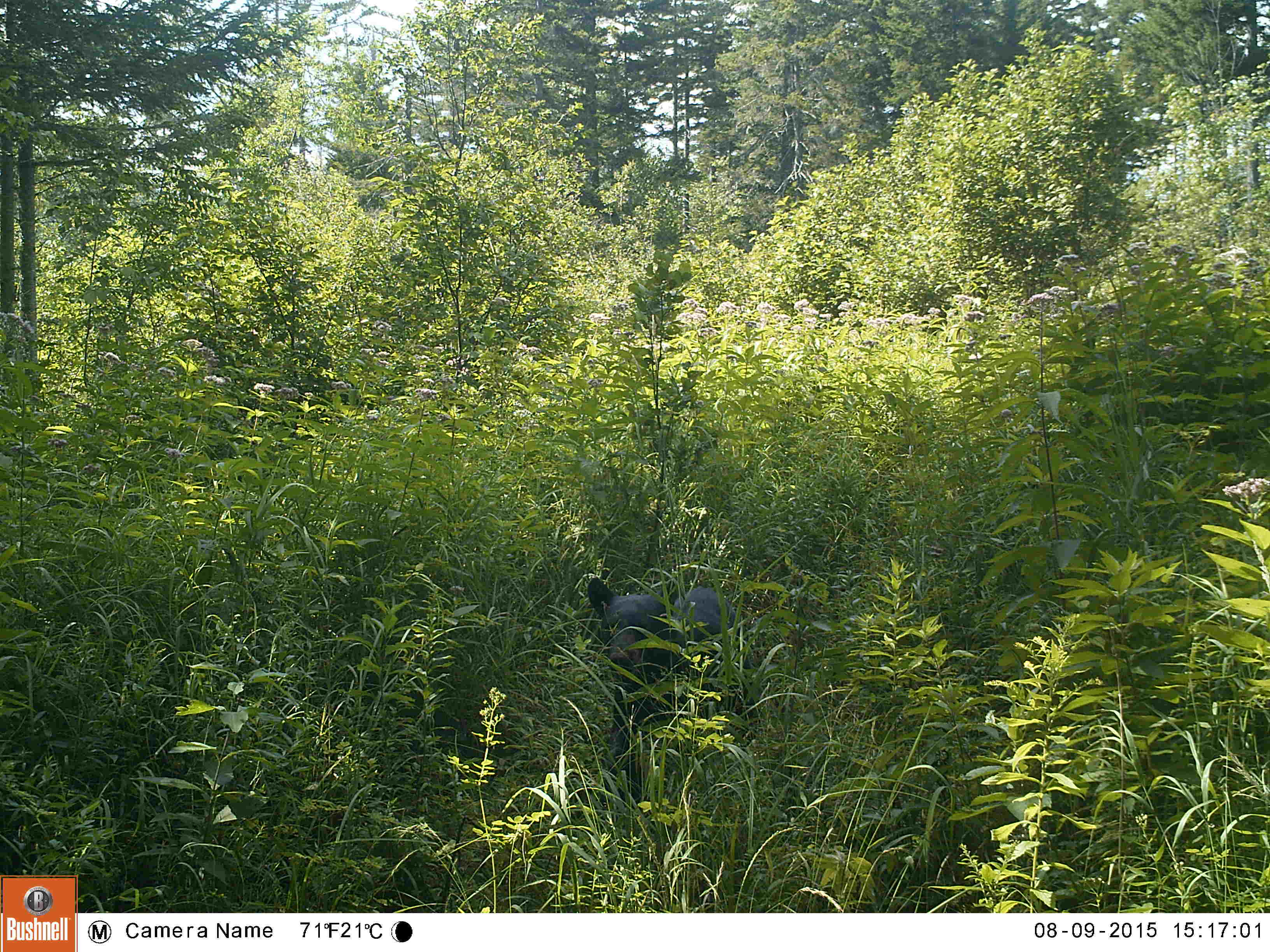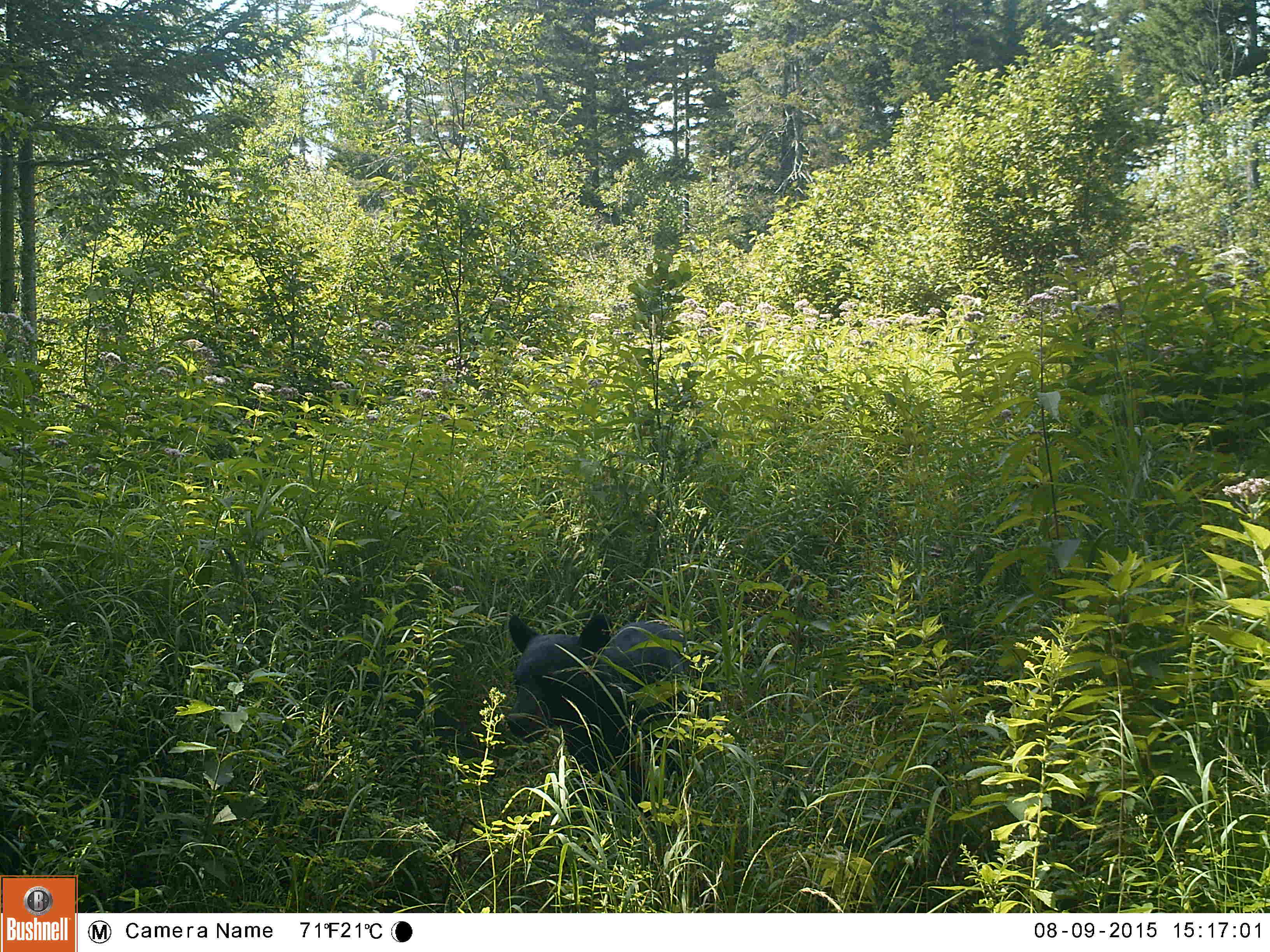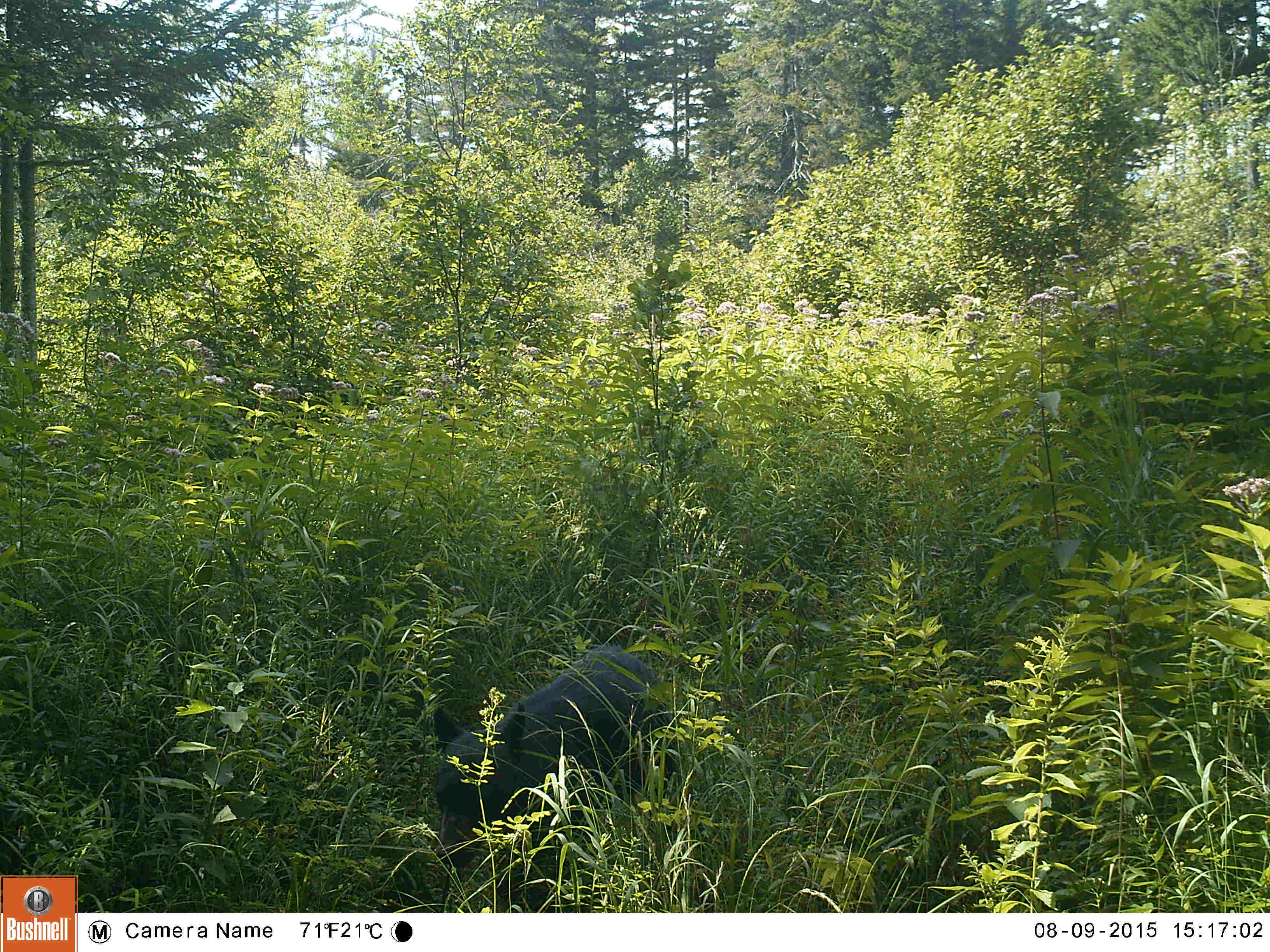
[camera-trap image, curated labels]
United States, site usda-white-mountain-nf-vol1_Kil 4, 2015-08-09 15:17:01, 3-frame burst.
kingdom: Animalia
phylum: Chordata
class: Mammalia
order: Carnivora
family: Ursidae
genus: Ursus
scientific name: Ursus americanus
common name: black bear